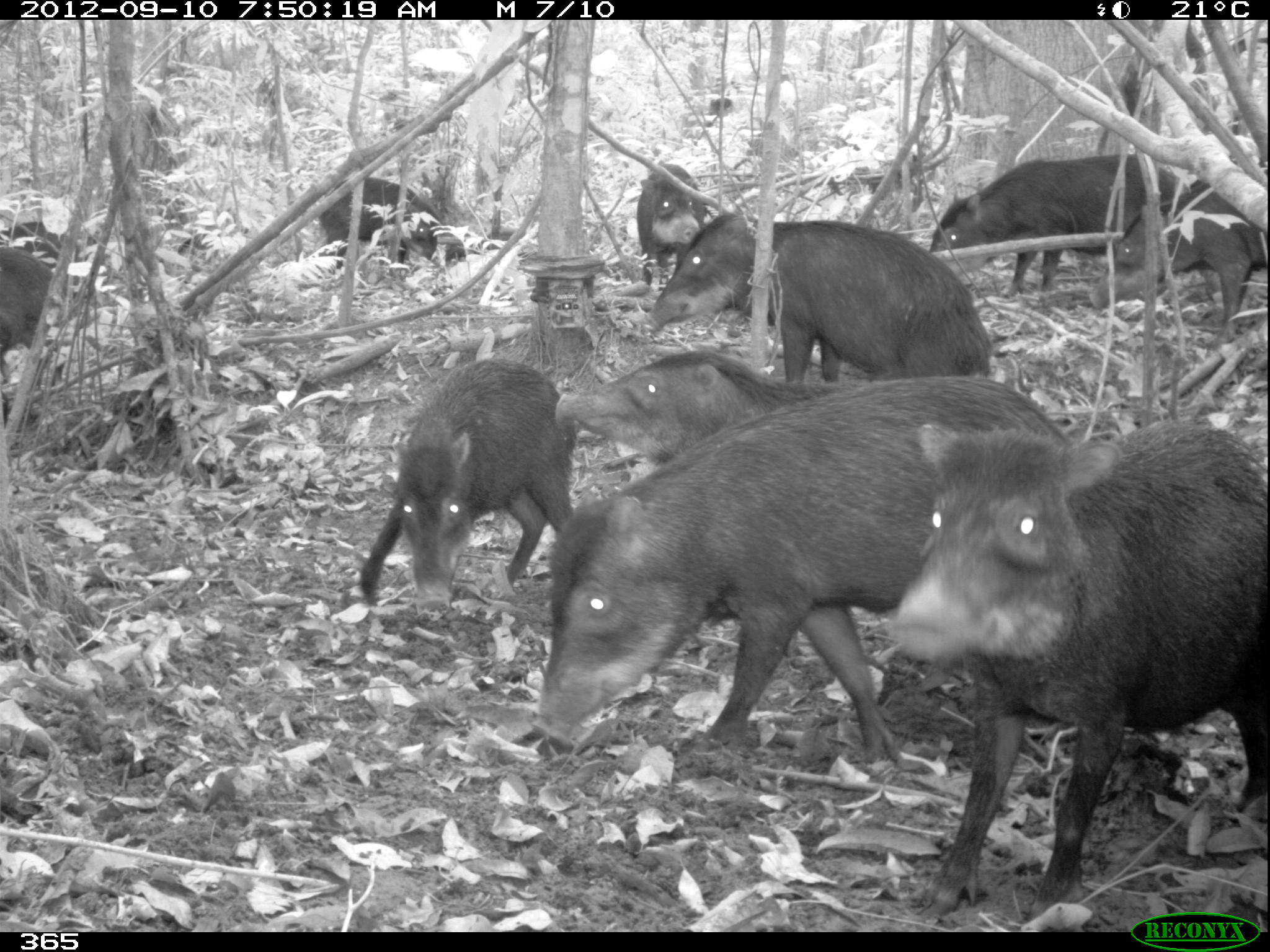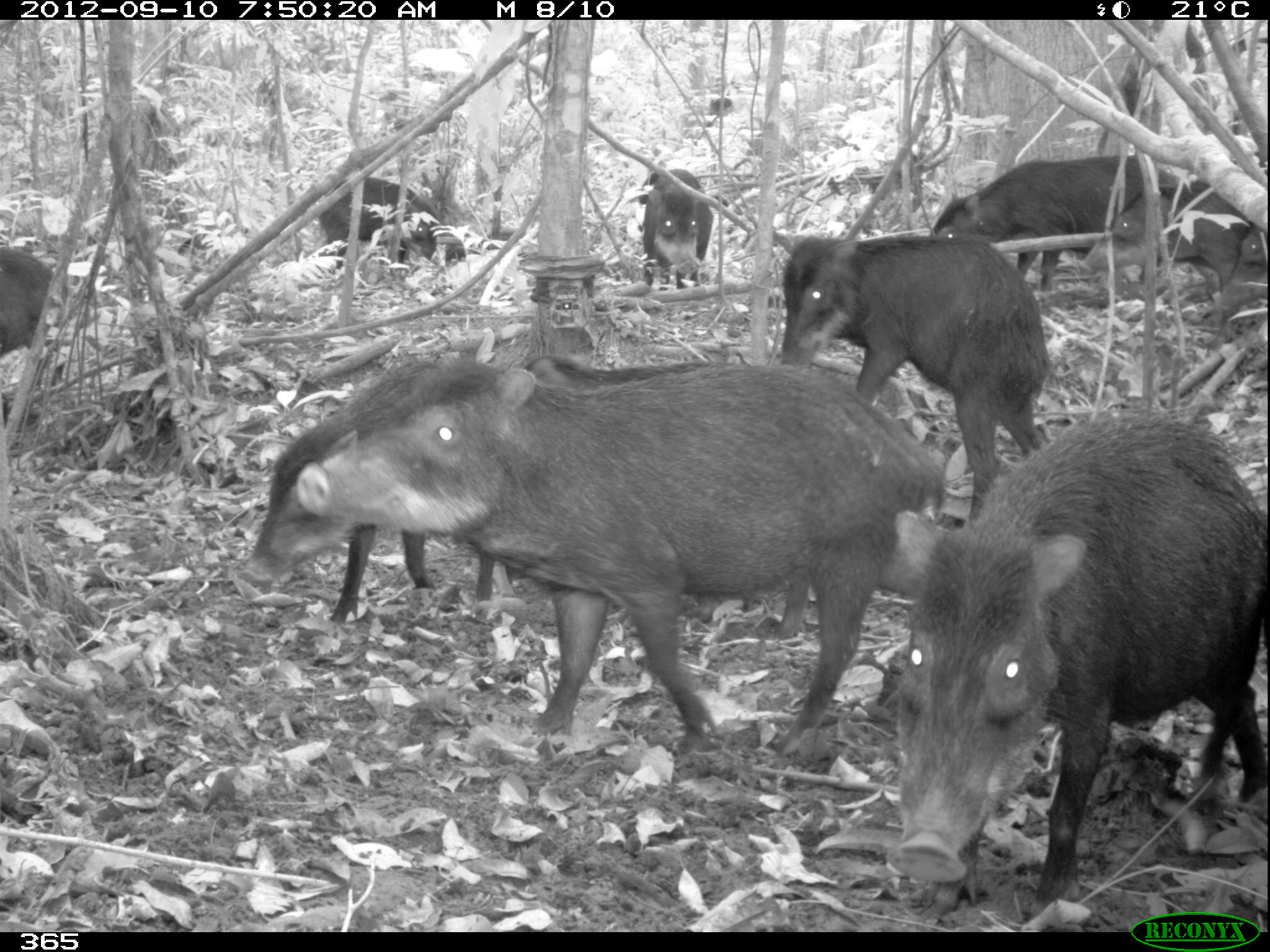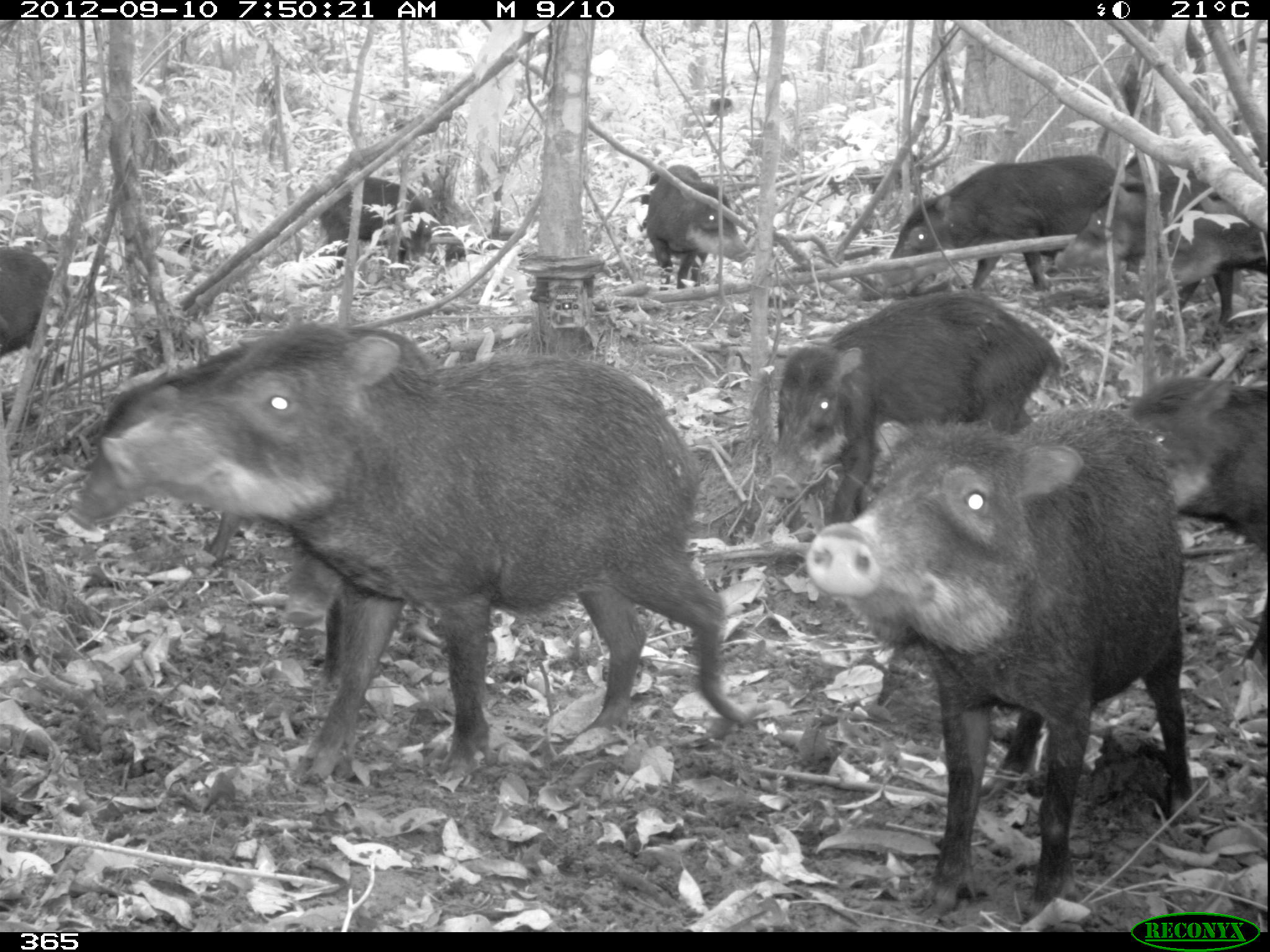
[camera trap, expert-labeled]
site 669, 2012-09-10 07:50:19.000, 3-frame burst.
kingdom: Animalia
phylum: Chordata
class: Mammalia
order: Artiodactyla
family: Tayassuidae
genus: Tayassu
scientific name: Tayassu pecari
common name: white-lipped peccary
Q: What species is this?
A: Tayassu pecari (white-lipped peccary).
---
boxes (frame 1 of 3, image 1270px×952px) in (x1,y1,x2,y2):
tayassu pecari: (532,375,1071,765); (884,415,1267,930); (645,211,993,376); (359,358,574,605); (555,347,870,466); (929,153,1189,296); (1088,169,1267,344); (318,177,466,274); (636,163,705,285); (0,248,77,349); (0,220,97,269)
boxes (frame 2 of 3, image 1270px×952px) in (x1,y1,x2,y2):
tayassu pecari: (298,358,945,755); (885,407,1268,915); (476,354,812,633); (780,235,1050,517); (242,358,444,621); (929,155,1185,293); (1079,181,1250,349); (319,176,463,267); (637,168,713,289); (0,248,66,359); (1213,224,1268,314)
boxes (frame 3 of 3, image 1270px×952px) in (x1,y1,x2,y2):
tayassu pecari: (100,323,745,783); (808,403,1193,913); (58,323,435,564); (766,290,1062,522); (1124,375,1268,667); (882,154,1116,291); (1053,153,1222,272); (1140,194,1267,324); (321,177,466,272); (647,164,750,290); (283,536,354,690); (0,240,69,350)